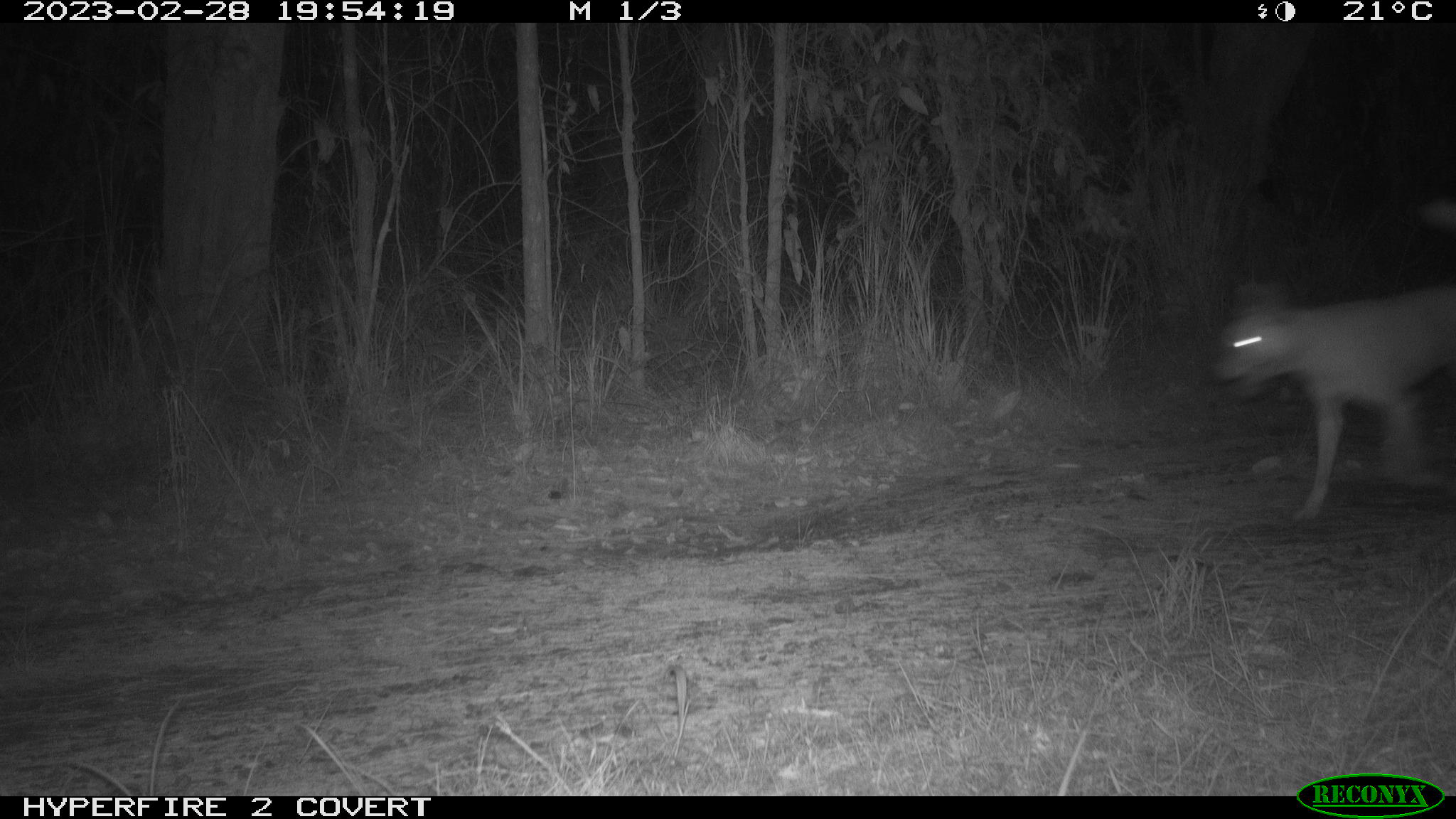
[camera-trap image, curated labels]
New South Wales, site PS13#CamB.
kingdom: Animalia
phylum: Chordata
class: Mammalia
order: Carnivora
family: Canidae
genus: Canis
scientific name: Canis familiaris dingo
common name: dingo